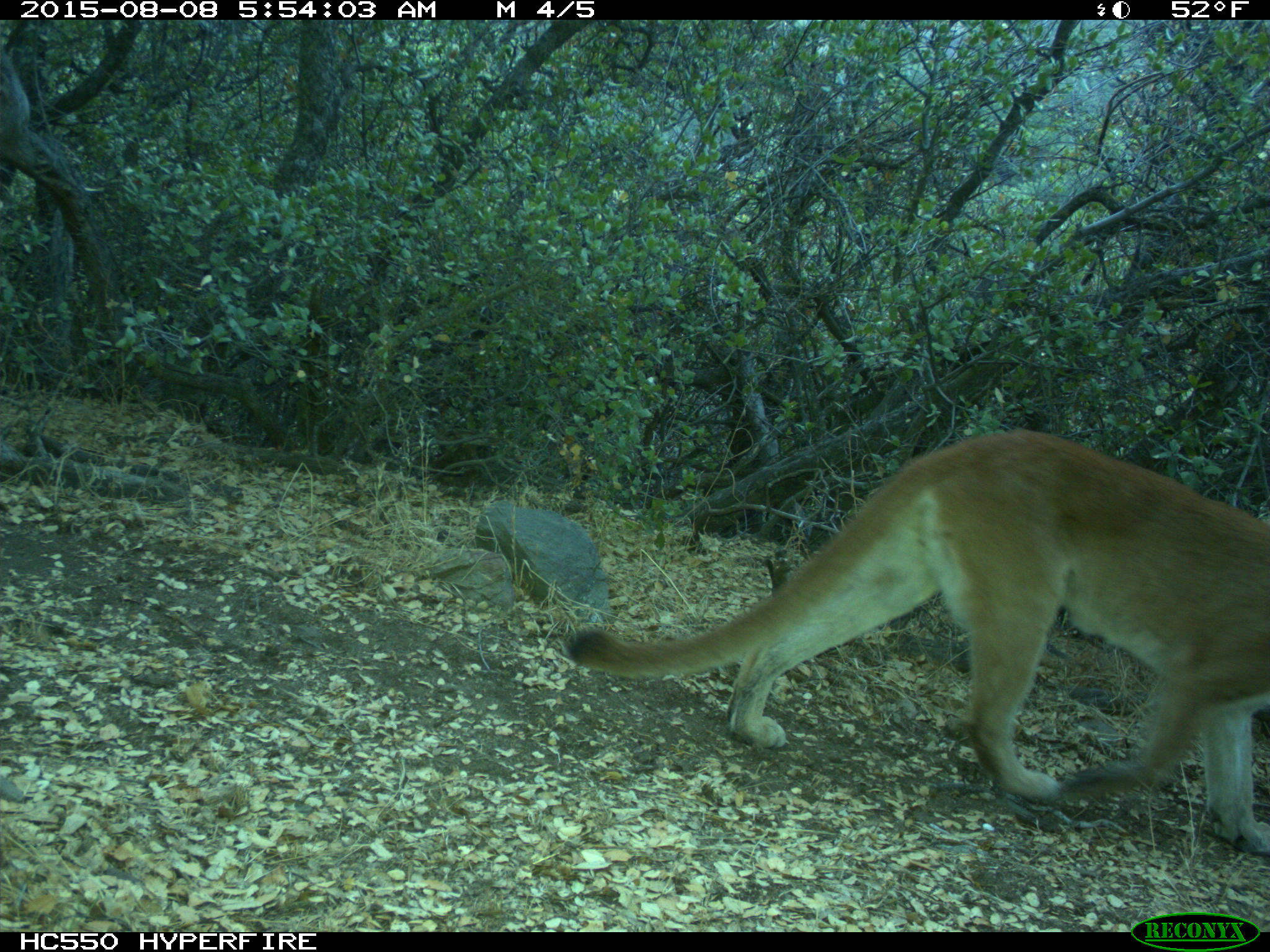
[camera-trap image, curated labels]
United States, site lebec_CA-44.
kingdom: Animalia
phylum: Chordata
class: Mammalia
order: Carnivora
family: Felidae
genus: Puma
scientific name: Puma concolor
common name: mountain lion